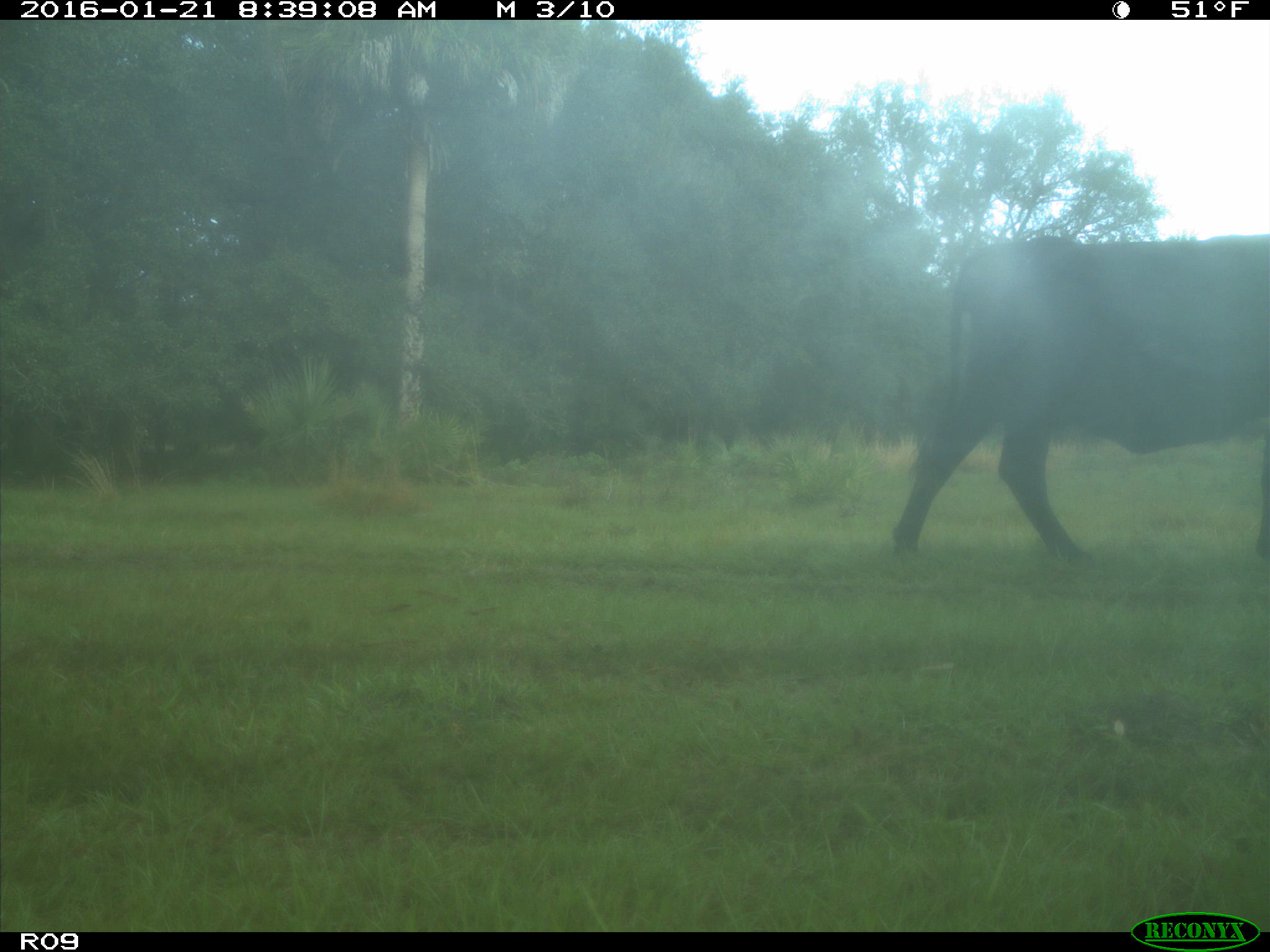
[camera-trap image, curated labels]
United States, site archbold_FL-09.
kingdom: Animalia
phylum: Chordata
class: Mammalia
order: Artiodactyla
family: Bovidae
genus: Bos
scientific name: Bos taurus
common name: domestic cow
Bos taurus (domestic cow).